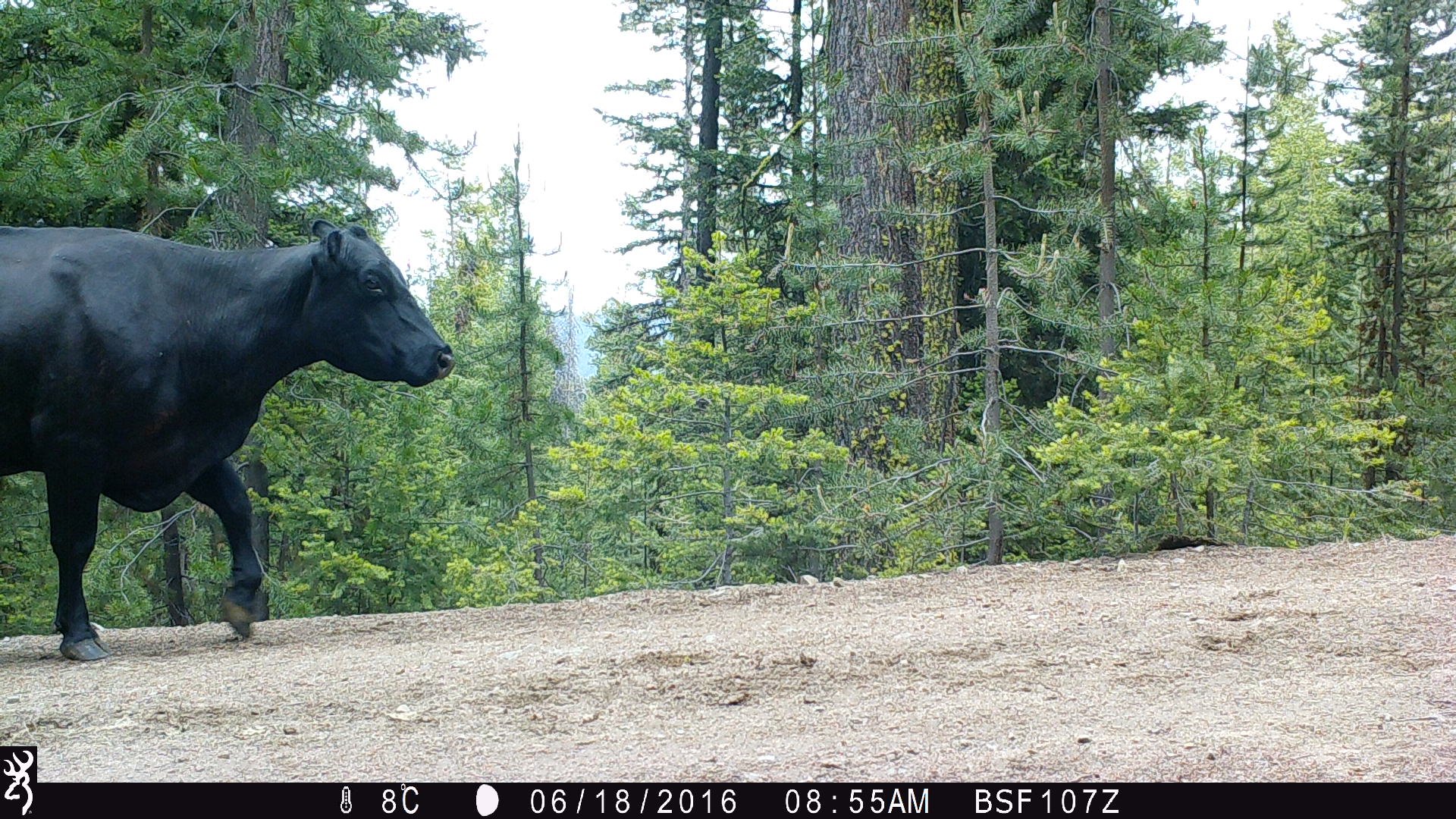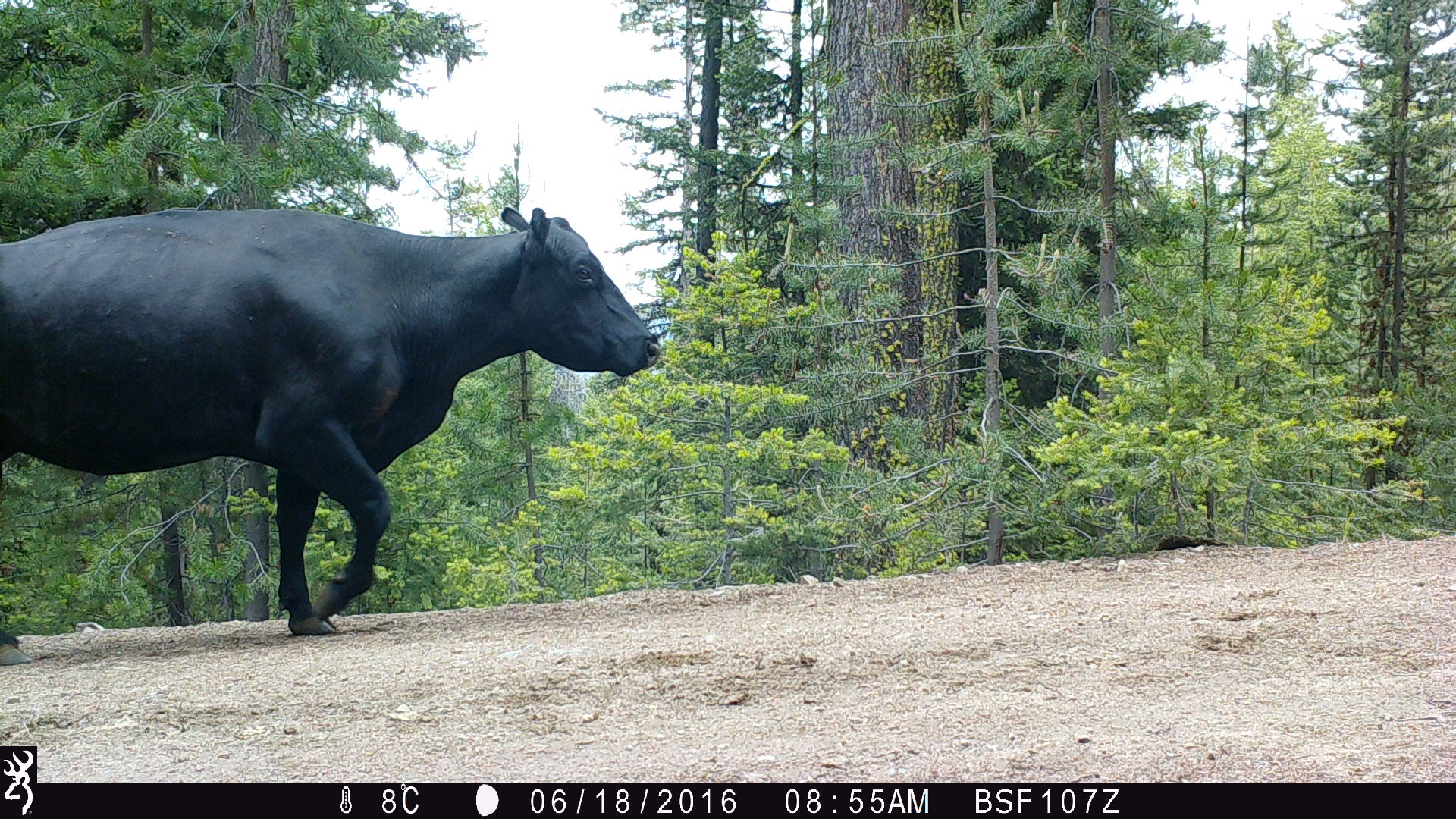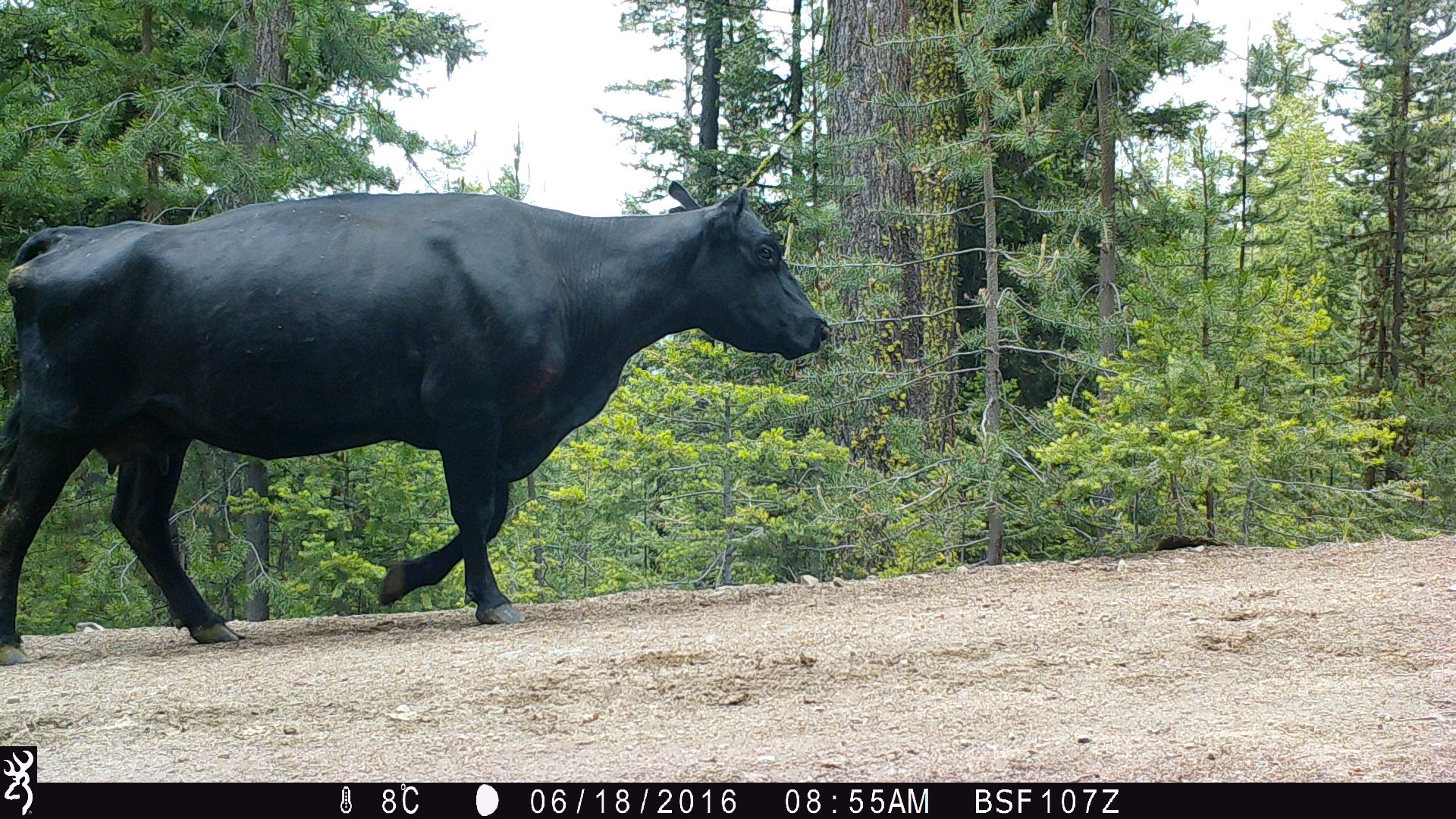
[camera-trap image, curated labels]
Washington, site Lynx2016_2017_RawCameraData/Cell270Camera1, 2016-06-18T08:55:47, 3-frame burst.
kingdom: Animalia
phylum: Chordata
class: Mammalia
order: Artiodactyla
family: Bovidae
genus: Bos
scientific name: Bos taurus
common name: domestic cattle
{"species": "domestic cattle (Bos taurus)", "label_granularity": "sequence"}